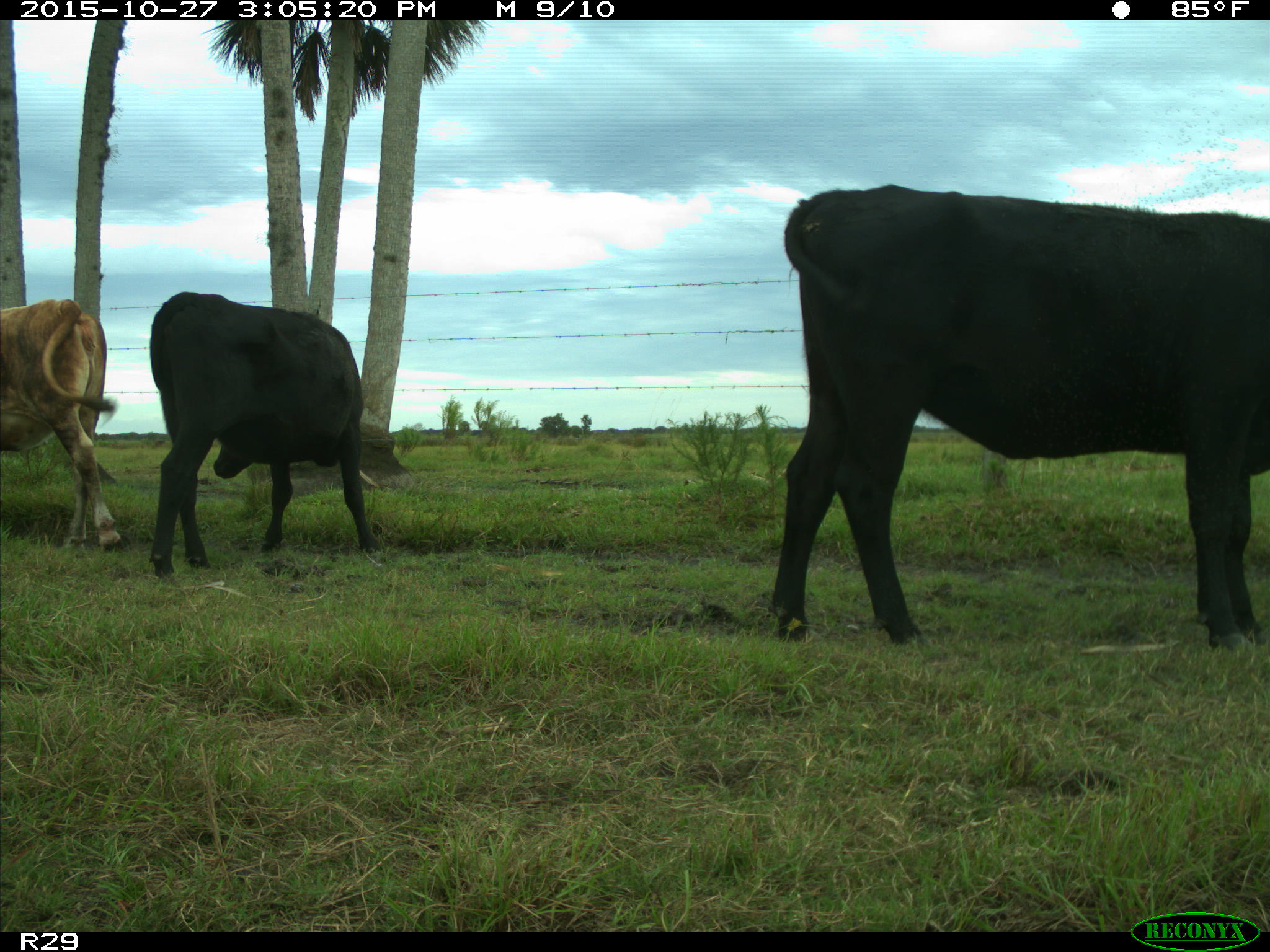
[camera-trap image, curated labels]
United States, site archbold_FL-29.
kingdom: Animalia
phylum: Chordata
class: Mammalia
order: Artiodactyla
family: Bovidae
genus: Bos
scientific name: Bos taurus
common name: domestic cow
Bos taurus (domestic cow).